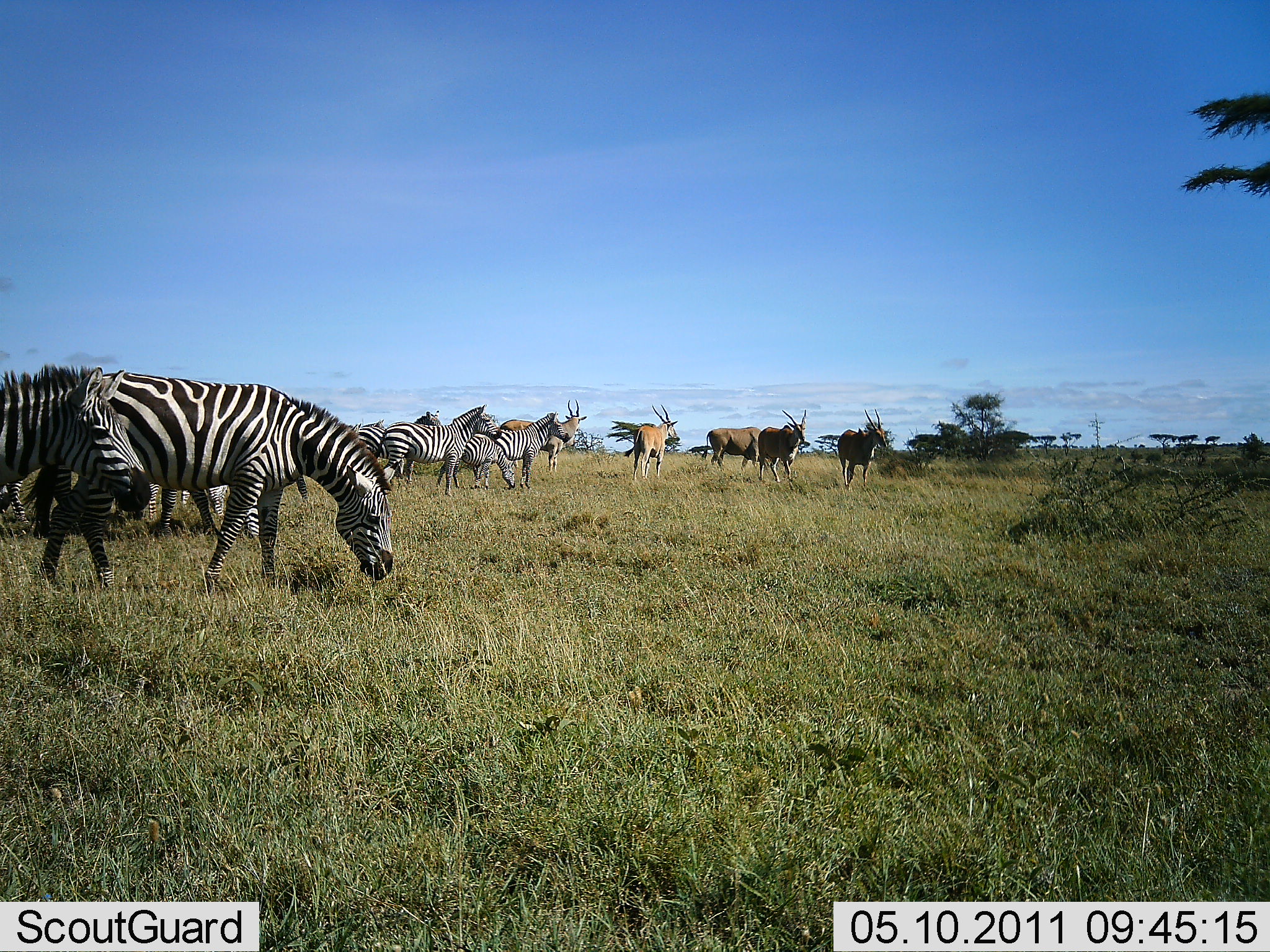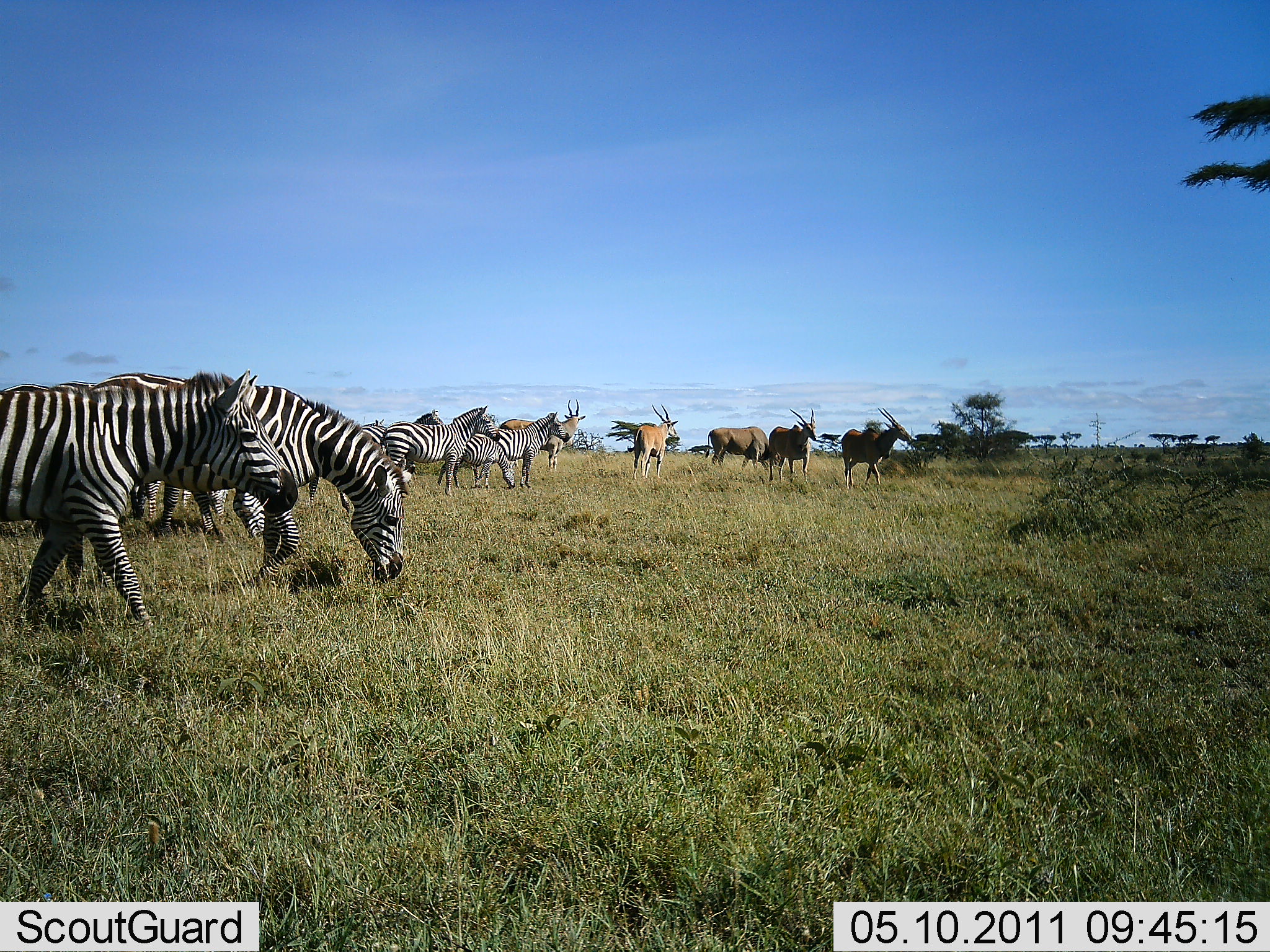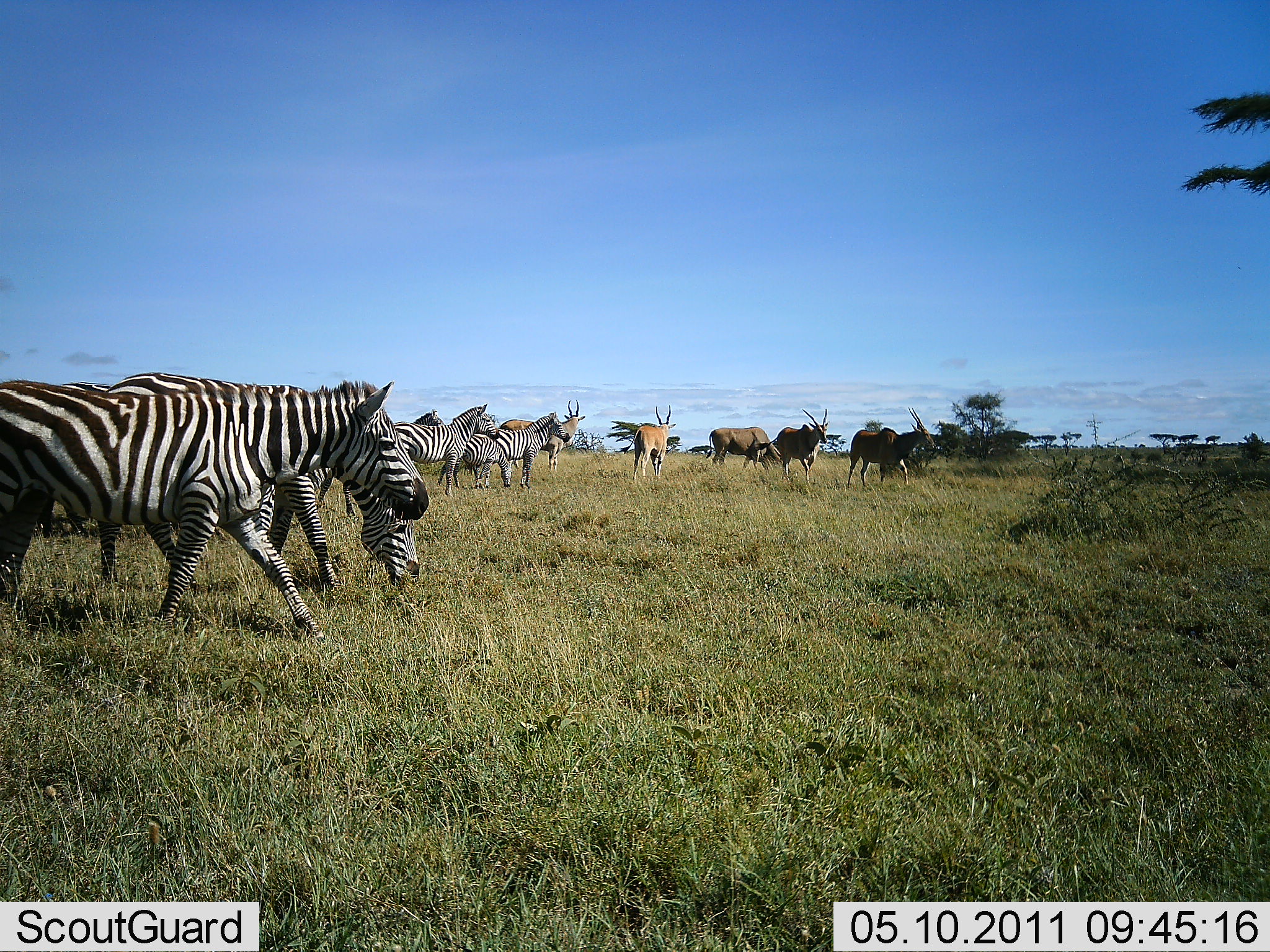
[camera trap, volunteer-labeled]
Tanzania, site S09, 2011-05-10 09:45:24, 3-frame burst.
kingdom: Animalia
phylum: Chordata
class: Mammalia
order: Artiodactyla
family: Bovidae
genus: Tragelaphus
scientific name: Tragelaphus oryx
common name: eland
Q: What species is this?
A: Eland (Tragelaphus oryx).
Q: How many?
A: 5.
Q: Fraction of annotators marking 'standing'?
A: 67%.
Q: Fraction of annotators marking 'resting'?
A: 17%.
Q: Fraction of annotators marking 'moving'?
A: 83%.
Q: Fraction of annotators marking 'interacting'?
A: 0%.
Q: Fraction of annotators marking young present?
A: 0%.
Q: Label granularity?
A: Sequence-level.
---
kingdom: Animalia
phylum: Chordata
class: Mammalia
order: Perissodactyla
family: Equidae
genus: Equus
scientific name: Equus quagga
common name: plains zebra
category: zebra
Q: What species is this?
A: Zebra (plains zebra) (Equus quagga).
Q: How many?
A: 8.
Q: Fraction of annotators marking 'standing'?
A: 54%.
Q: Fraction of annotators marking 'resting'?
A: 0%.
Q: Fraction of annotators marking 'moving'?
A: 69%.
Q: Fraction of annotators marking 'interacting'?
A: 0%.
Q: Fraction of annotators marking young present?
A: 0%.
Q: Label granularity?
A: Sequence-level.